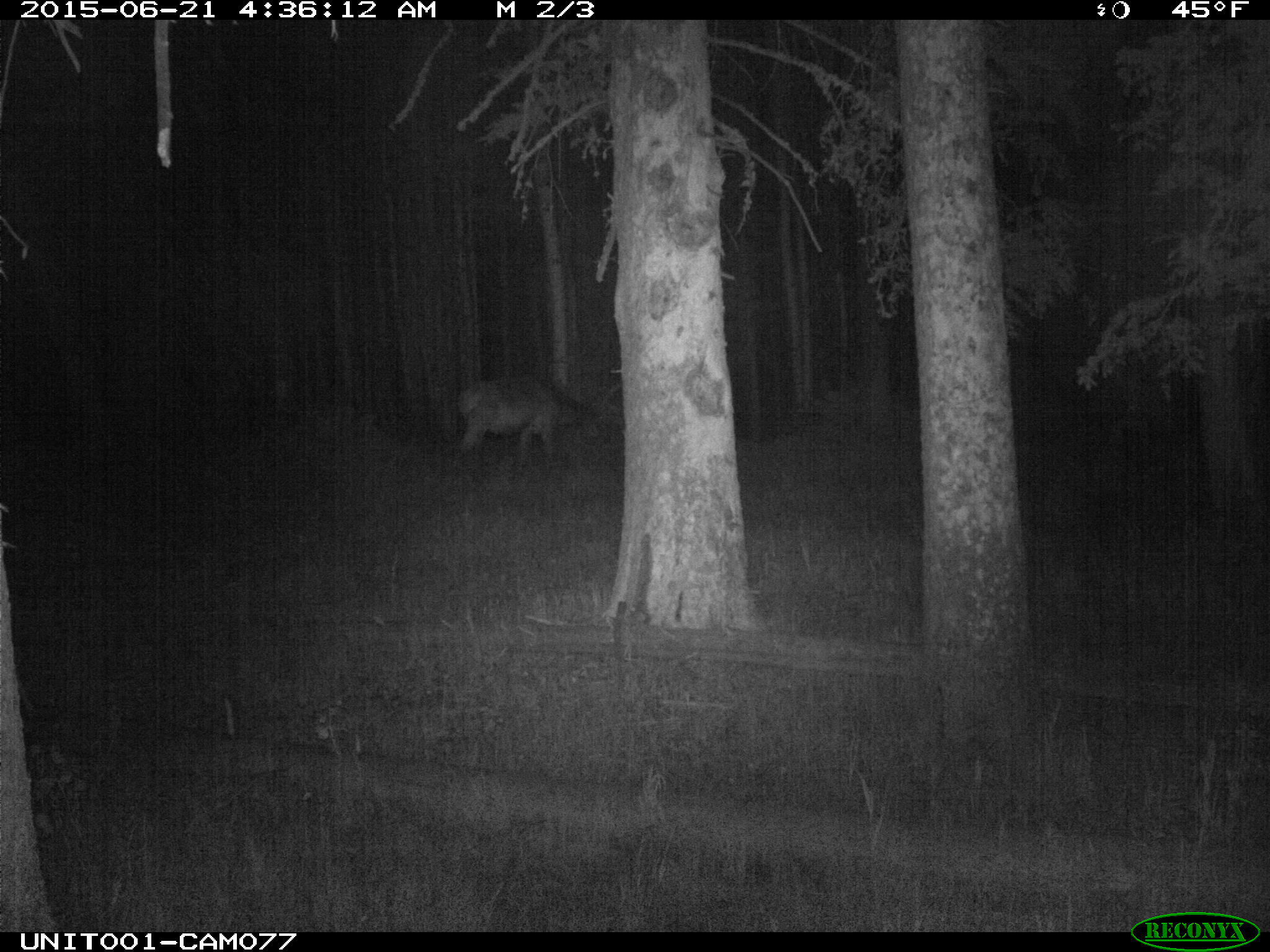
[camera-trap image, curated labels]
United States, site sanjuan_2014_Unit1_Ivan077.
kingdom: Animalia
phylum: Chordata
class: Mammalia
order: Artiodactyla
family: Cervidae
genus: Cervus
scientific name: Cervus elaphus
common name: red deer